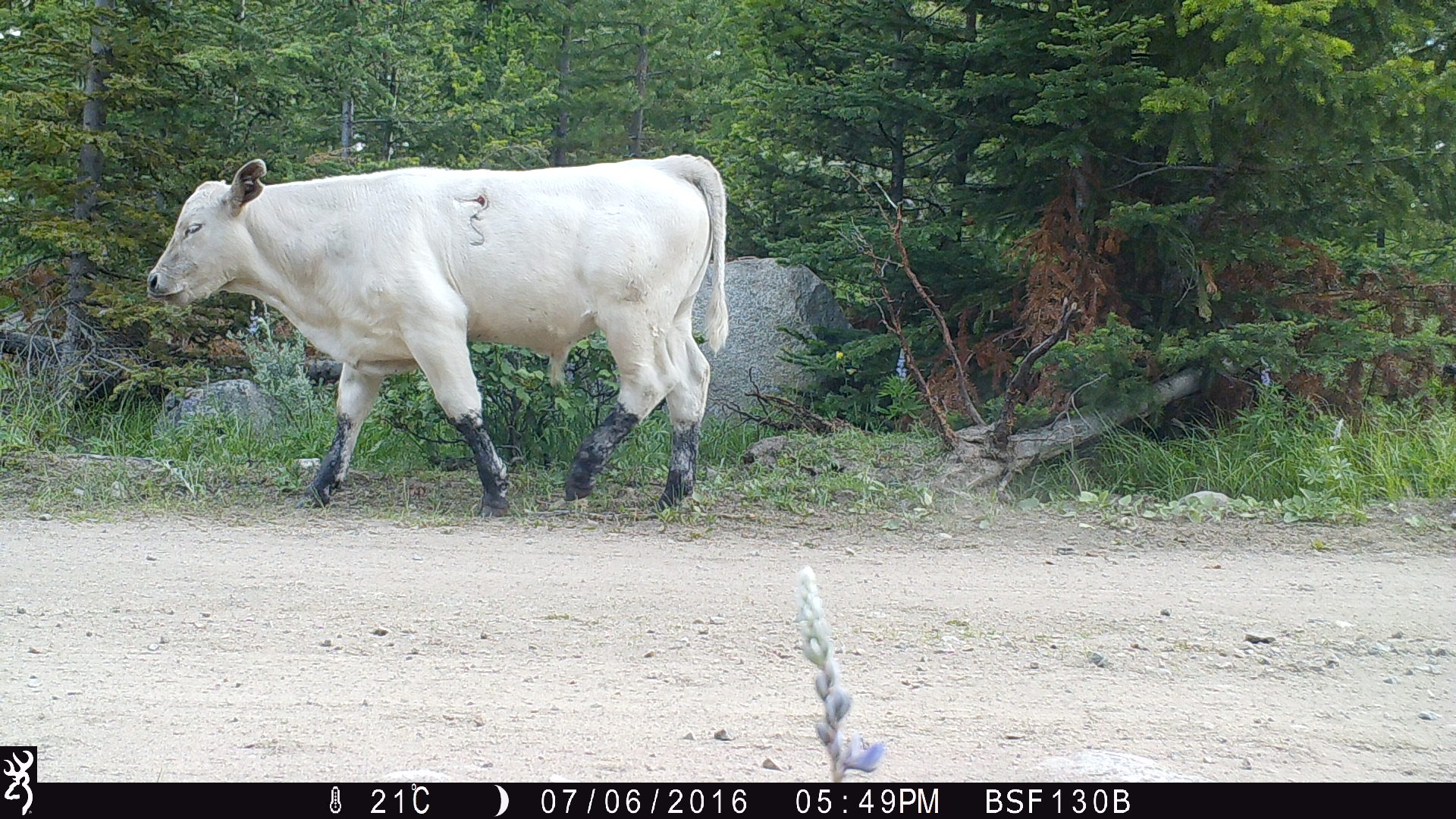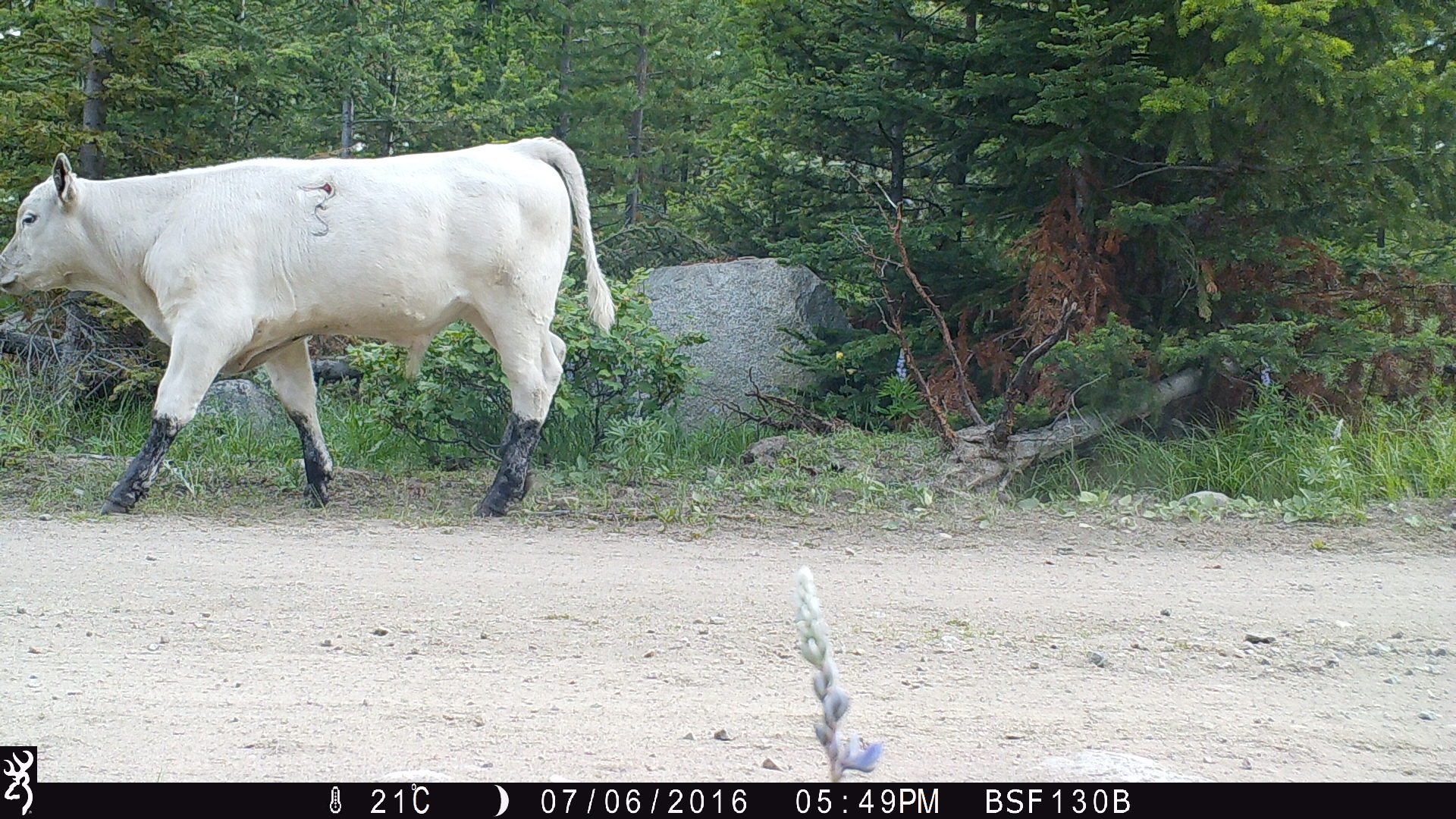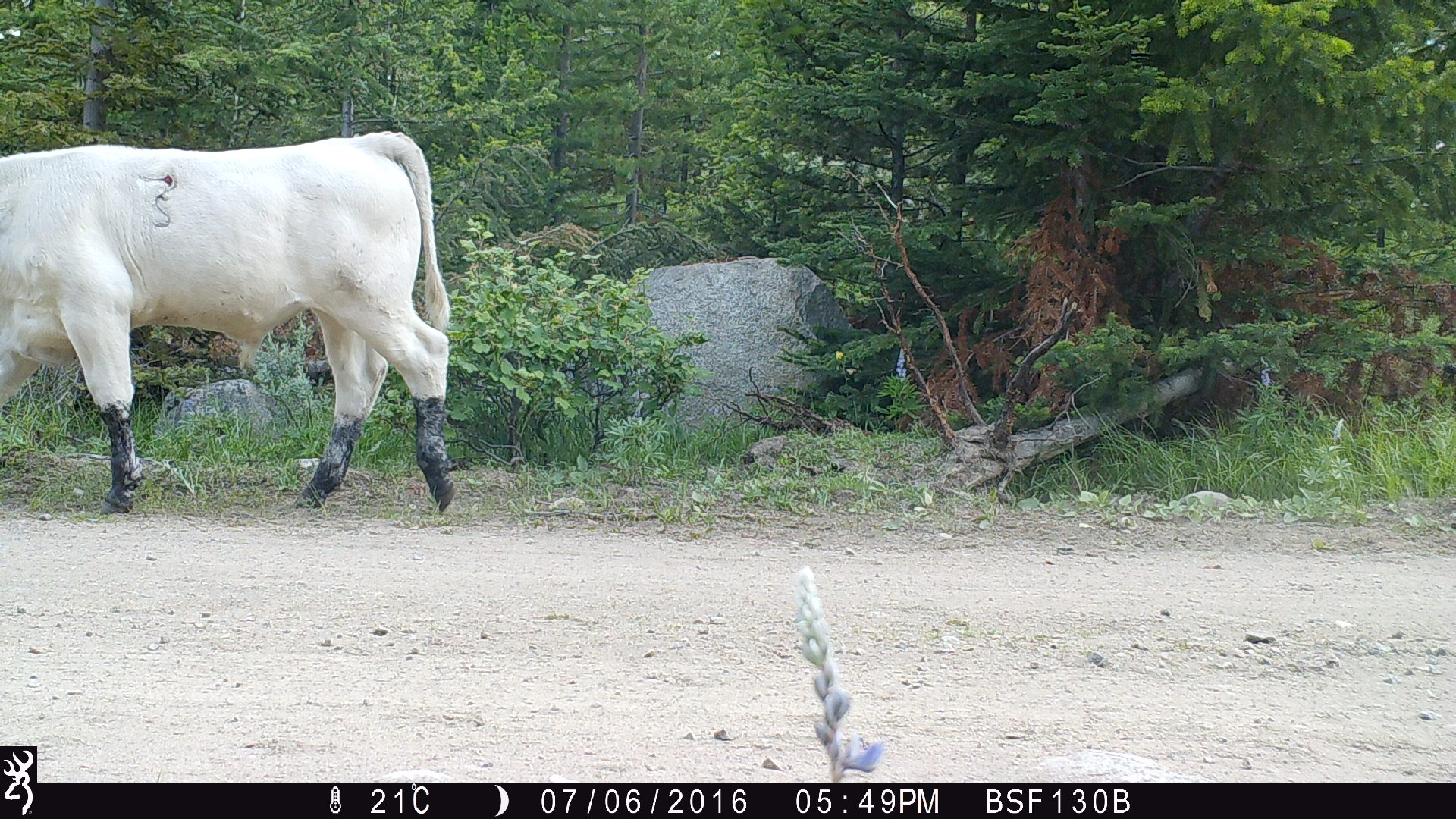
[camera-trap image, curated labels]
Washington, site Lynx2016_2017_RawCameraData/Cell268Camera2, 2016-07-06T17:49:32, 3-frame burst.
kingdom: Animalia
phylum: Chordata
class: Mammalia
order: Artiodactyla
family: Bovidae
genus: Bos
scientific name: Bos taurus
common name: domestic cattle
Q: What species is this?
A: Domestic cattle (Bos taurus).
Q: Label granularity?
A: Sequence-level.